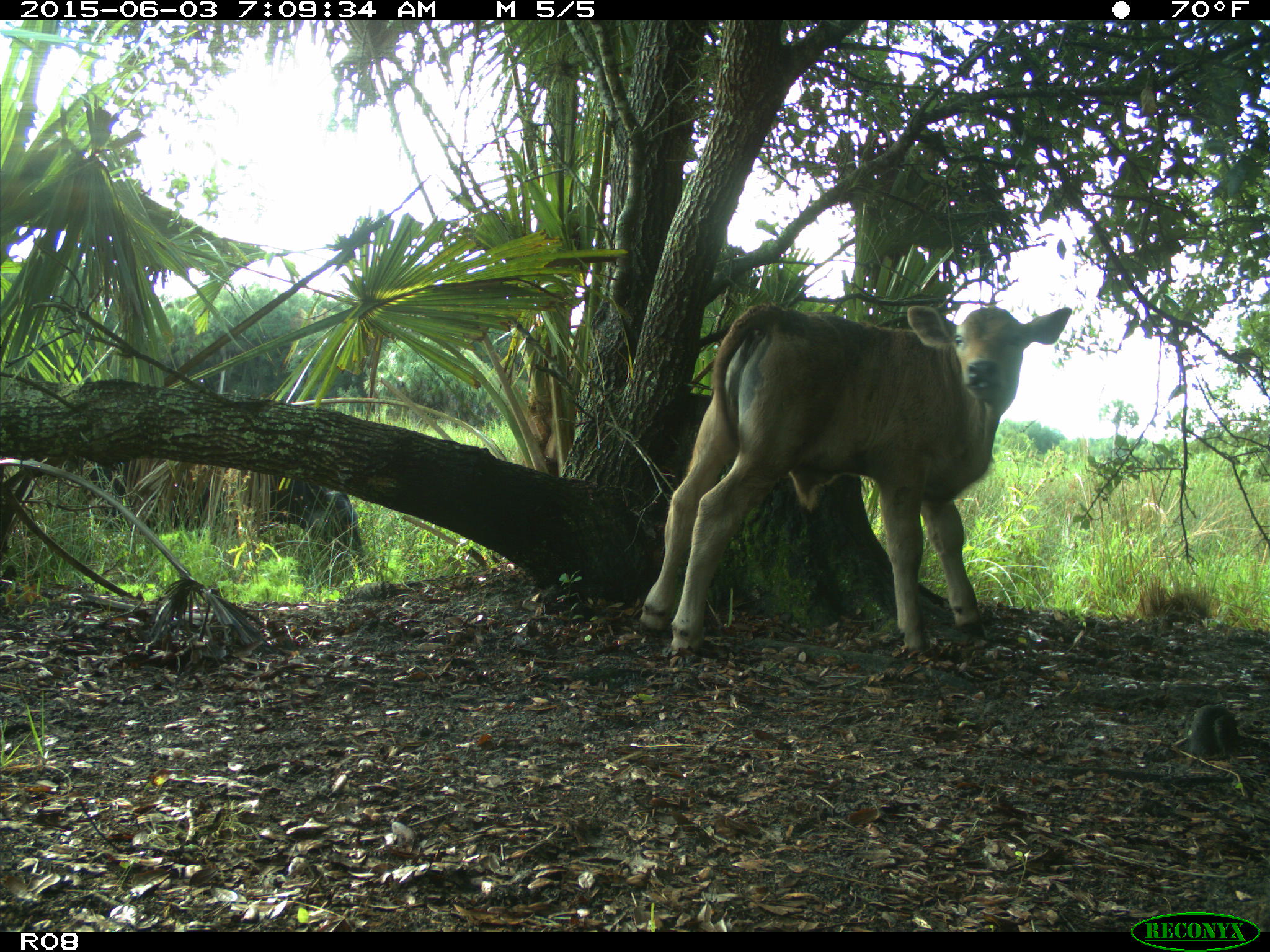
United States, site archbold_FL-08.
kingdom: Animalia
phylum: Chordata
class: Mammalia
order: Artiodactyla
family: Bovidae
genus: Bos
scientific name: Bos taurus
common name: domestic cow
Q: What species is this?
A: Bos taurus (domestic cow).